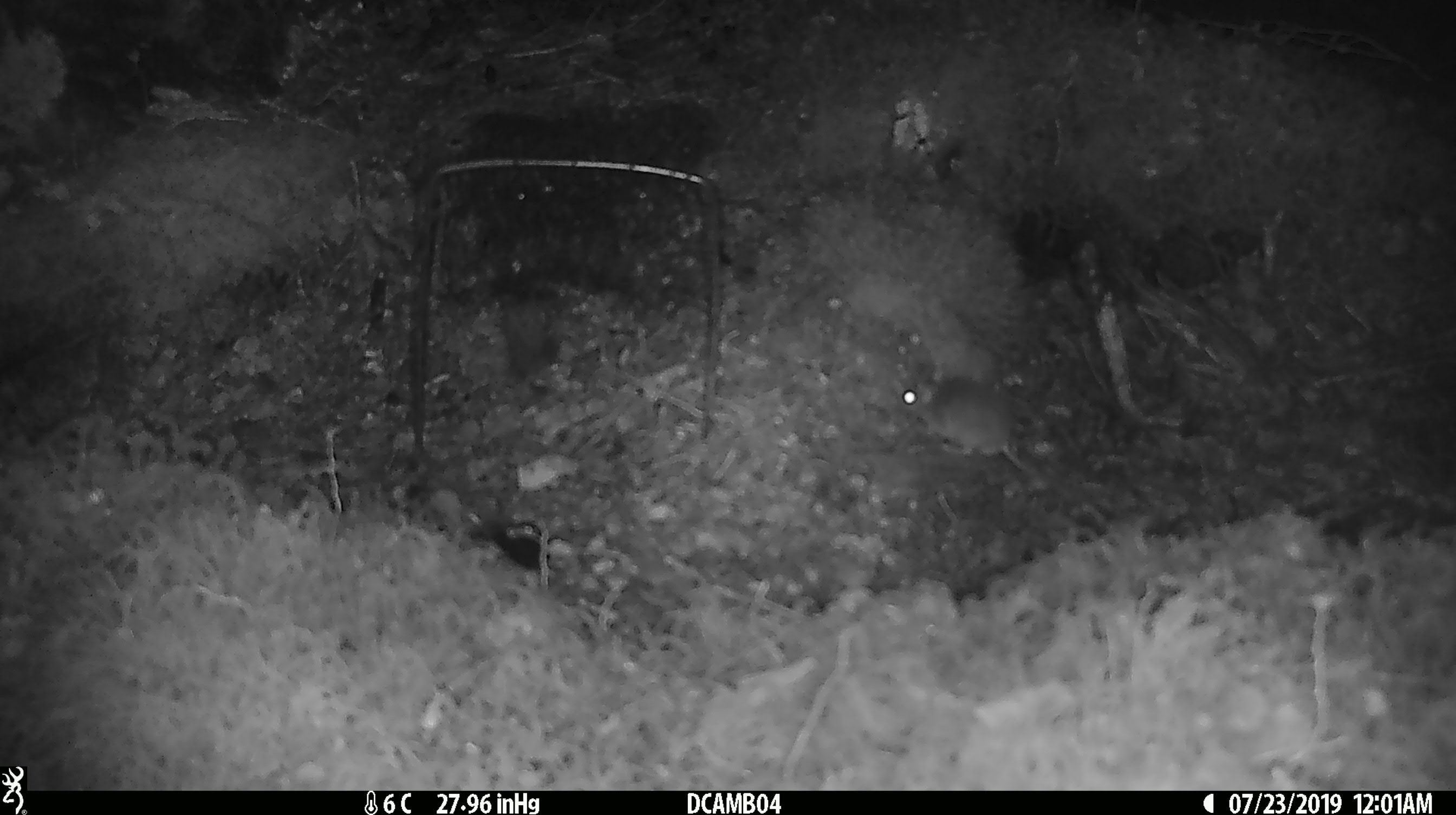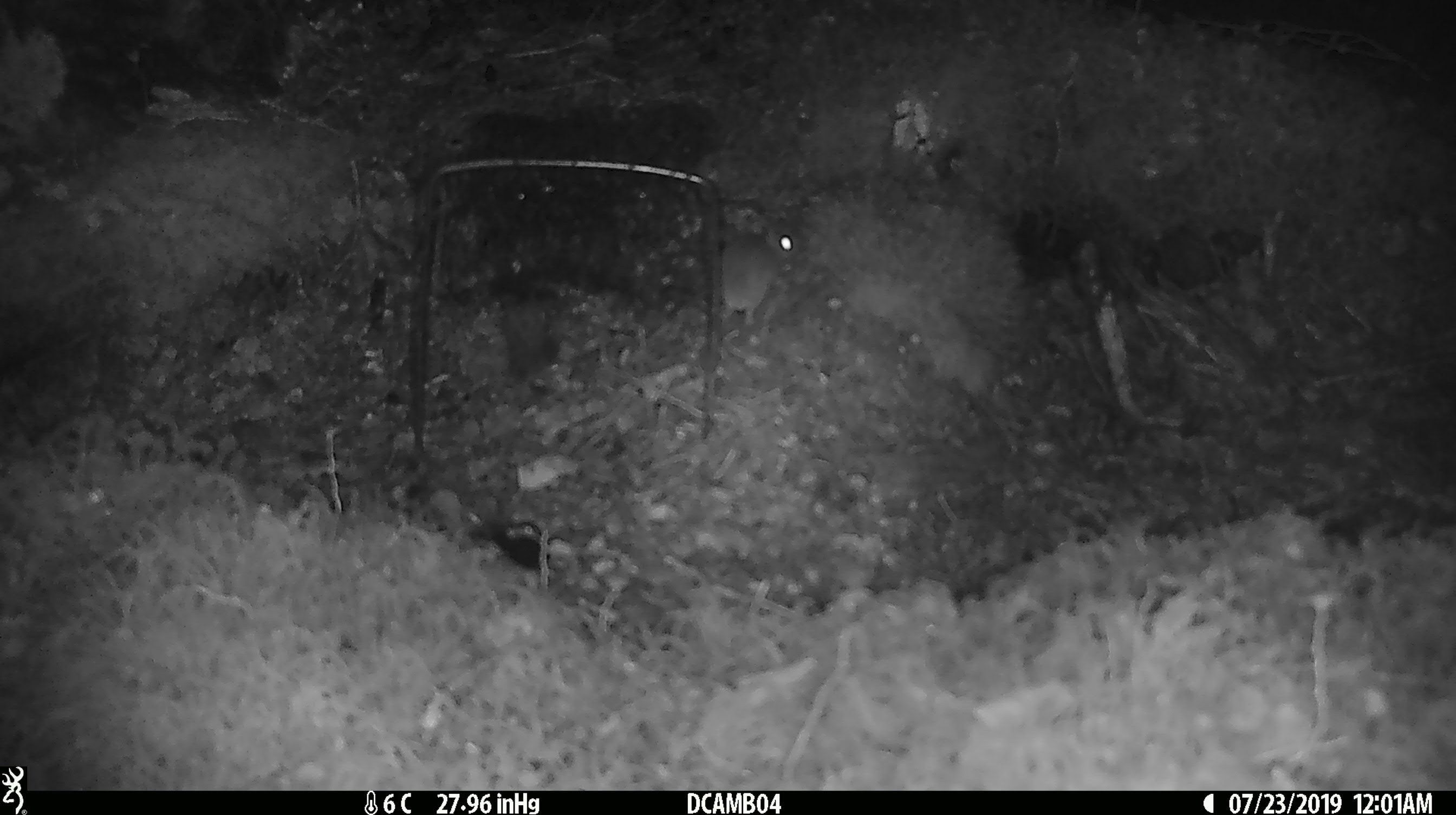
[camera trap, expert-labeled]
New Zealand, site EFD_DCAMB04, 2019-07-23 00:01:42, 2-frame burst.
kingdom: Animalia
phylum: Chordata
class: Mammalia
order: Rodentia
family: Muridae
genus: Mus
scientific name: Mus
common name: mouse